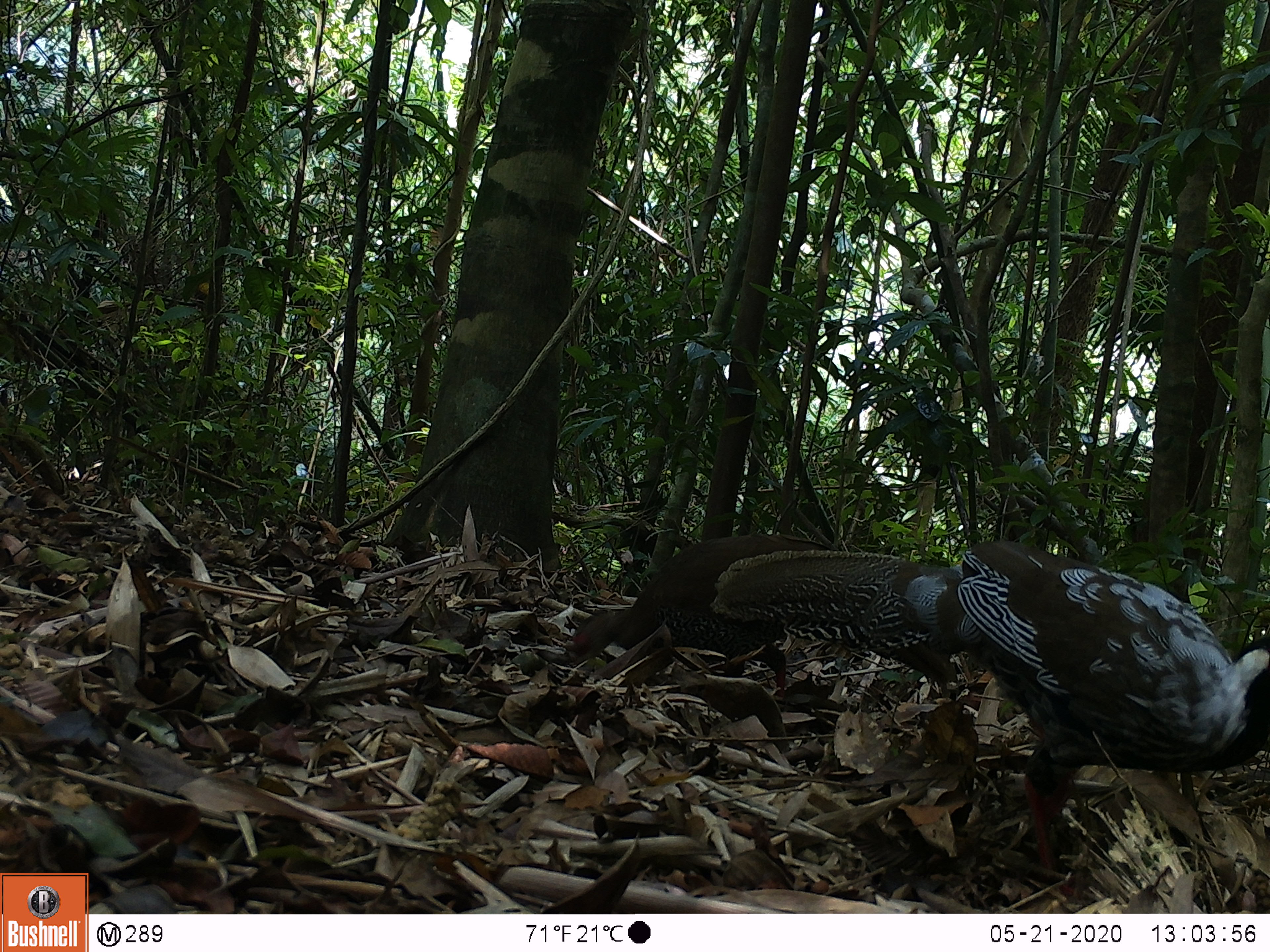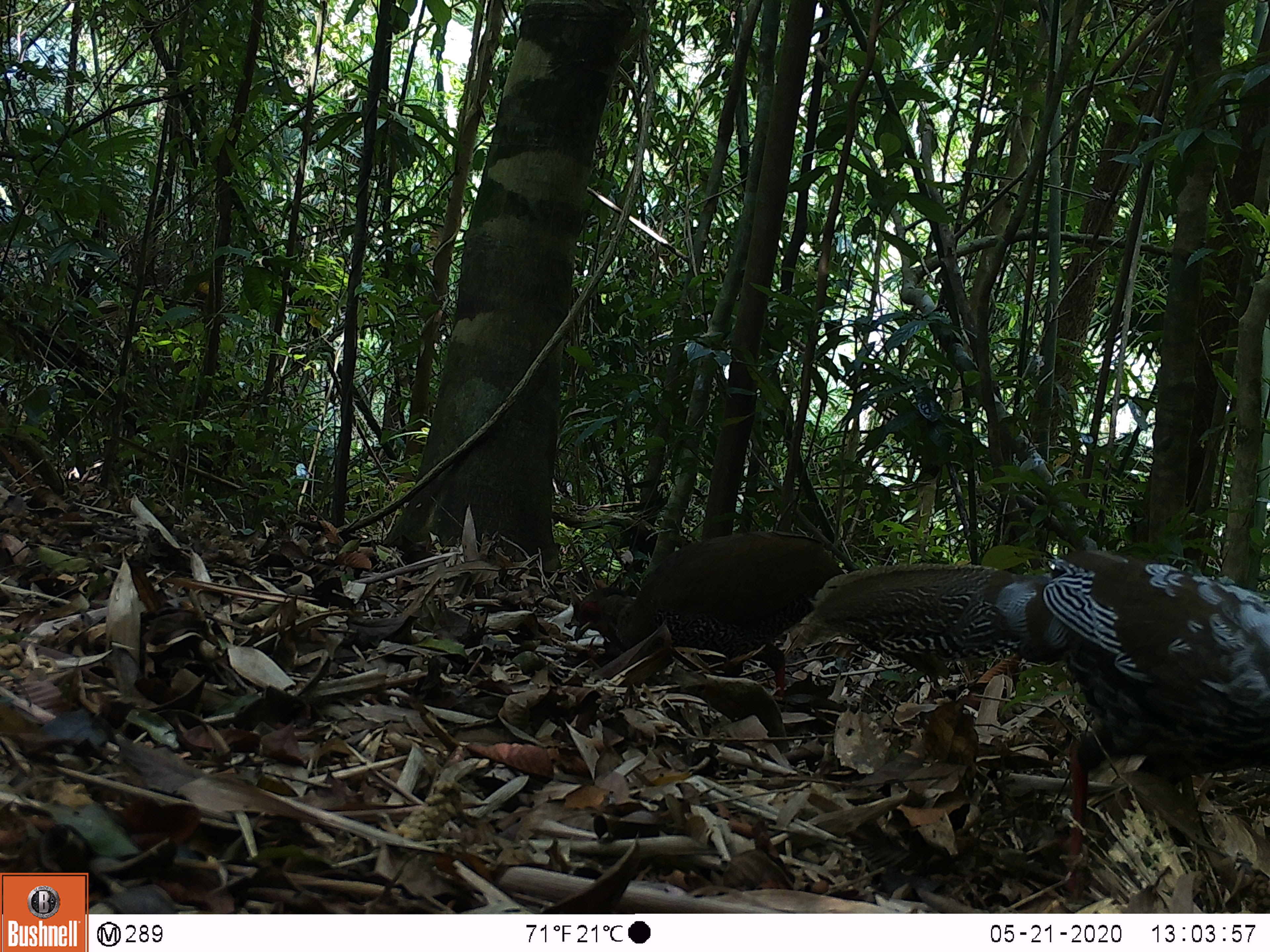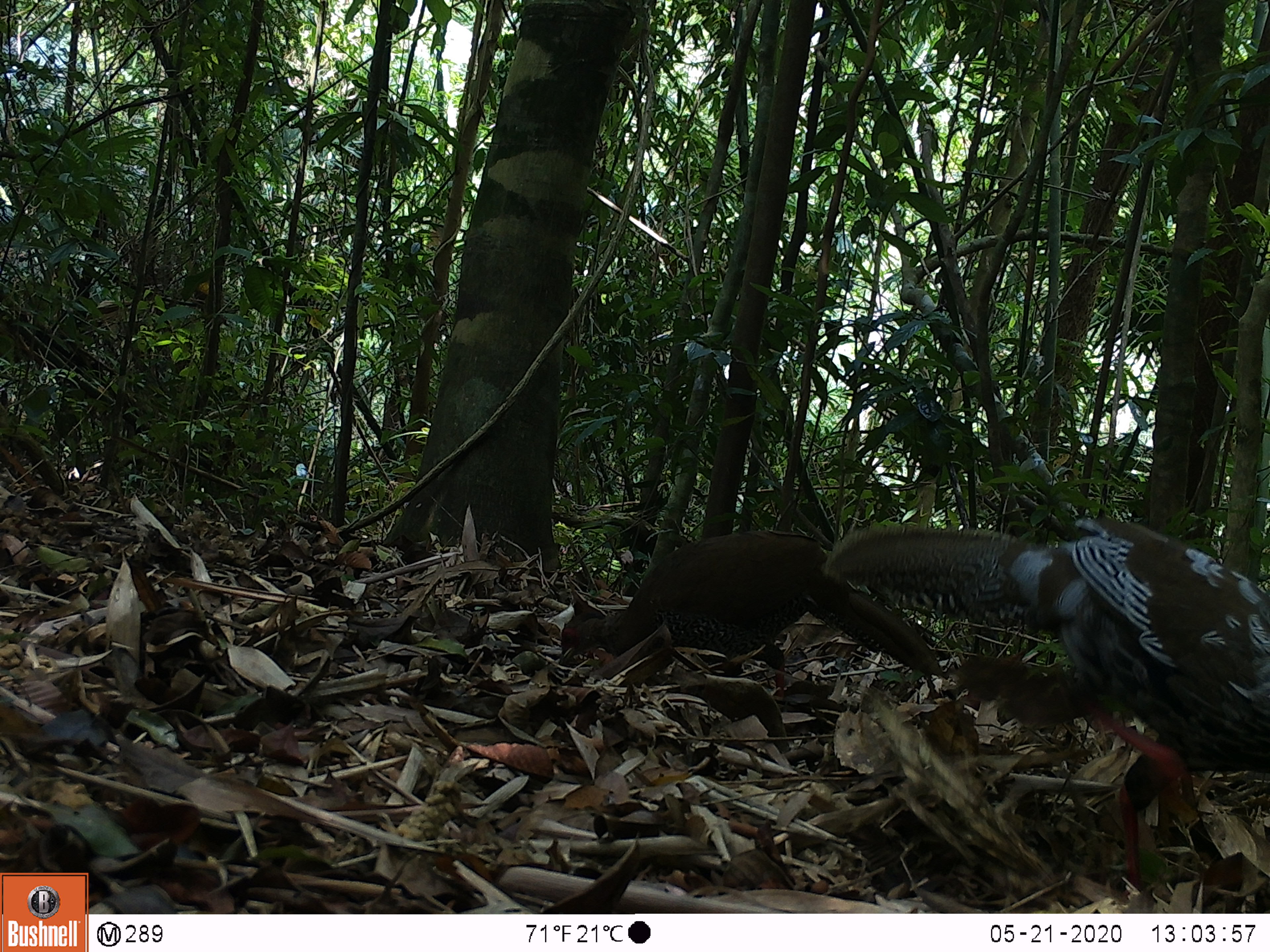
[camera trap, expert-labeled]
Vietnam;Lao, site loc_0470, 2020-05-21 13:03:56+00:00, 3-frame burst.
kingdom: Animalia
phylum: Chordata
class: Aves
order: Galliformes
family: Phasianidae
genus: Lophura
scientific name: Lophura nycthemera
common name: silver pheasant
Silver pheasant (Lophura nycthemera). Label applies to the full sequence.